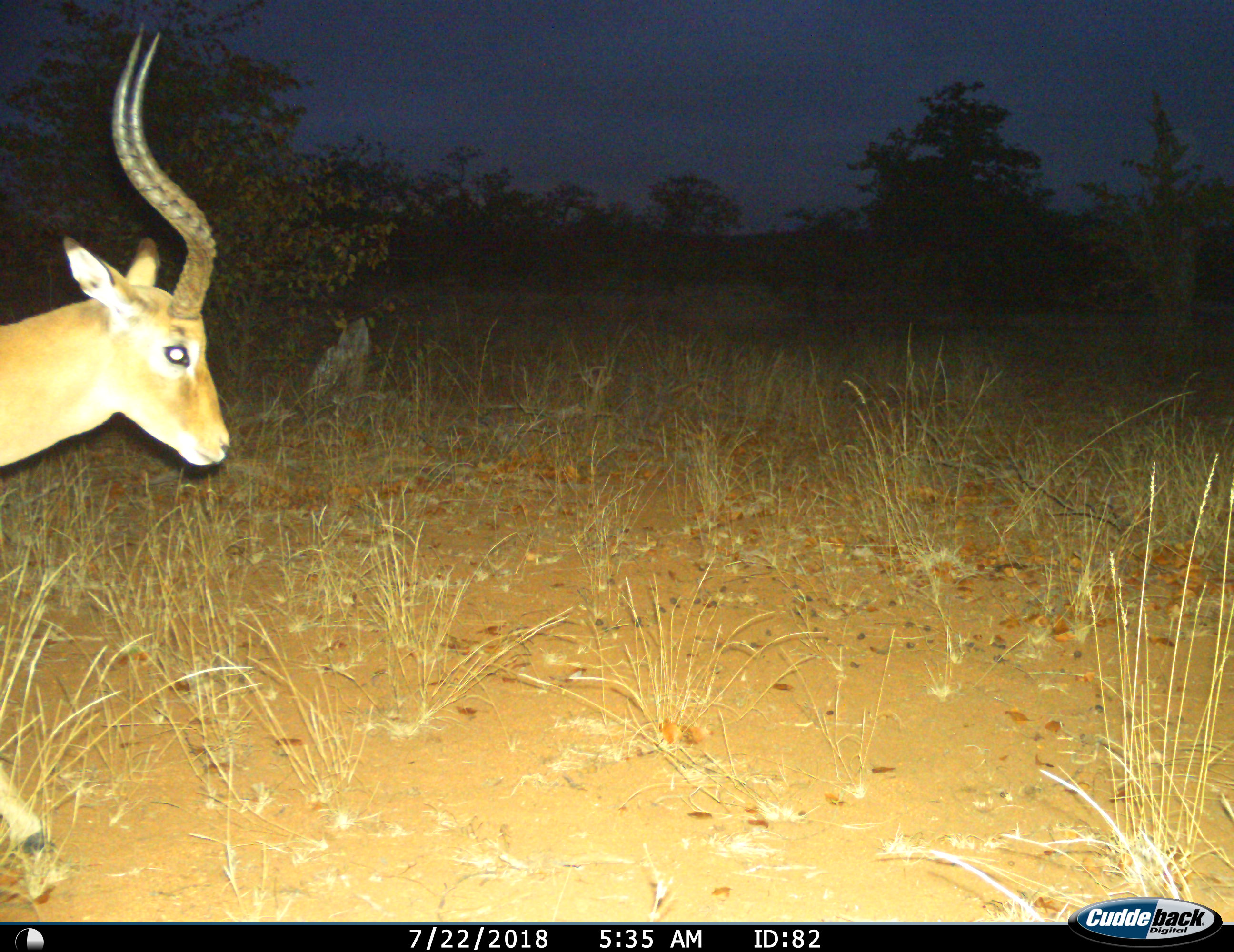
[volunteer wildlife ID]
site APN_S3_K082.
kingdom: Animalia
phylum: Chordata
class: Mammalia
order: Artiodactyla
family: Bovidae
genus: Aepyceros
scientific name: Aepyceros melampus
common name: impala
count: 1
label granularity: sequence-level